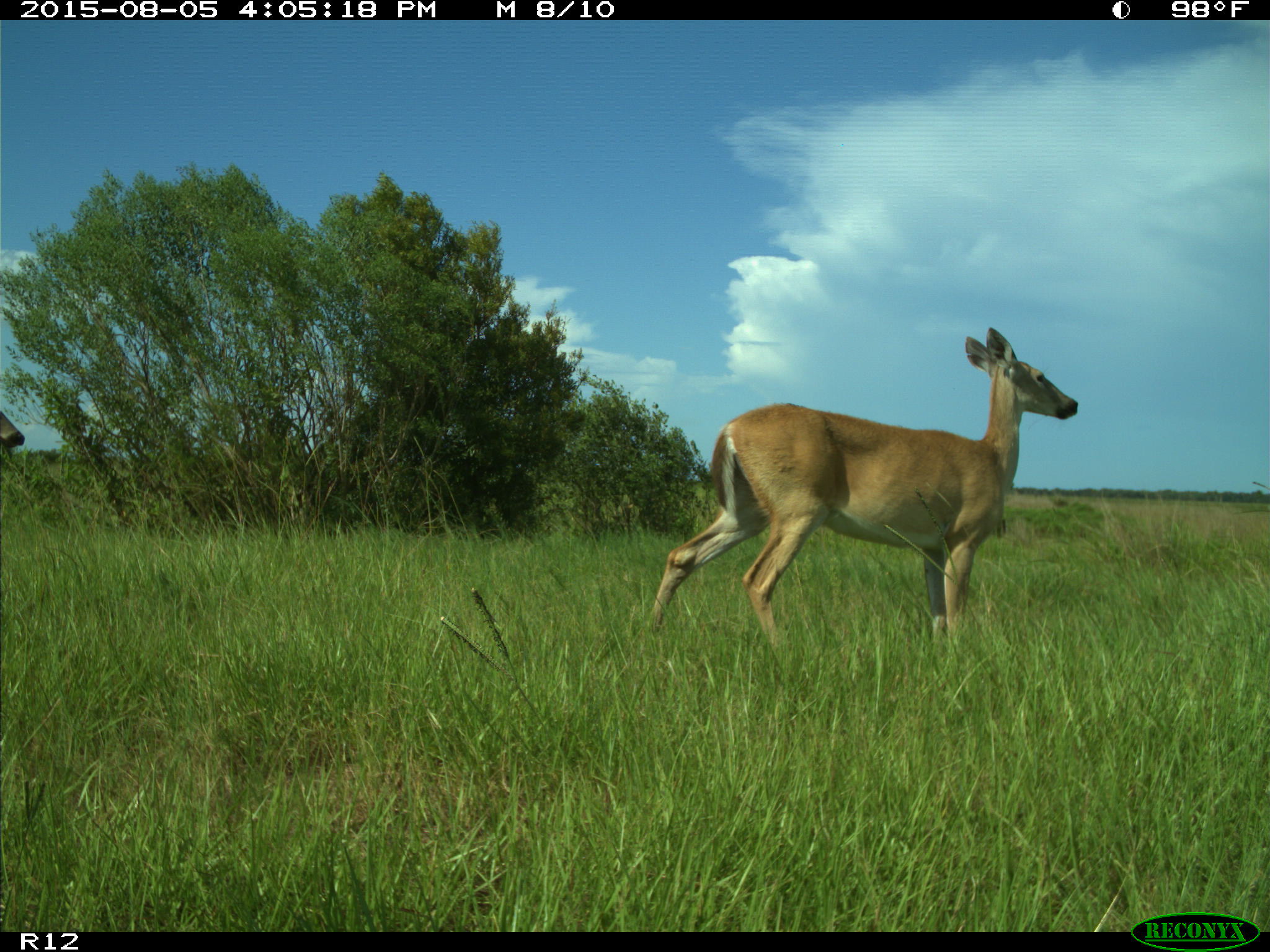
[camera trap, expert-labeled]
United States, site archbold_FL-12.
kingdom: Animalia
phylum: Chordata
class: Mammalia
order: Artiodactyla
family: Cervidae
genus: Odocoileus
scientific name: Odocoileus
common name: deer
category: unidentified deer